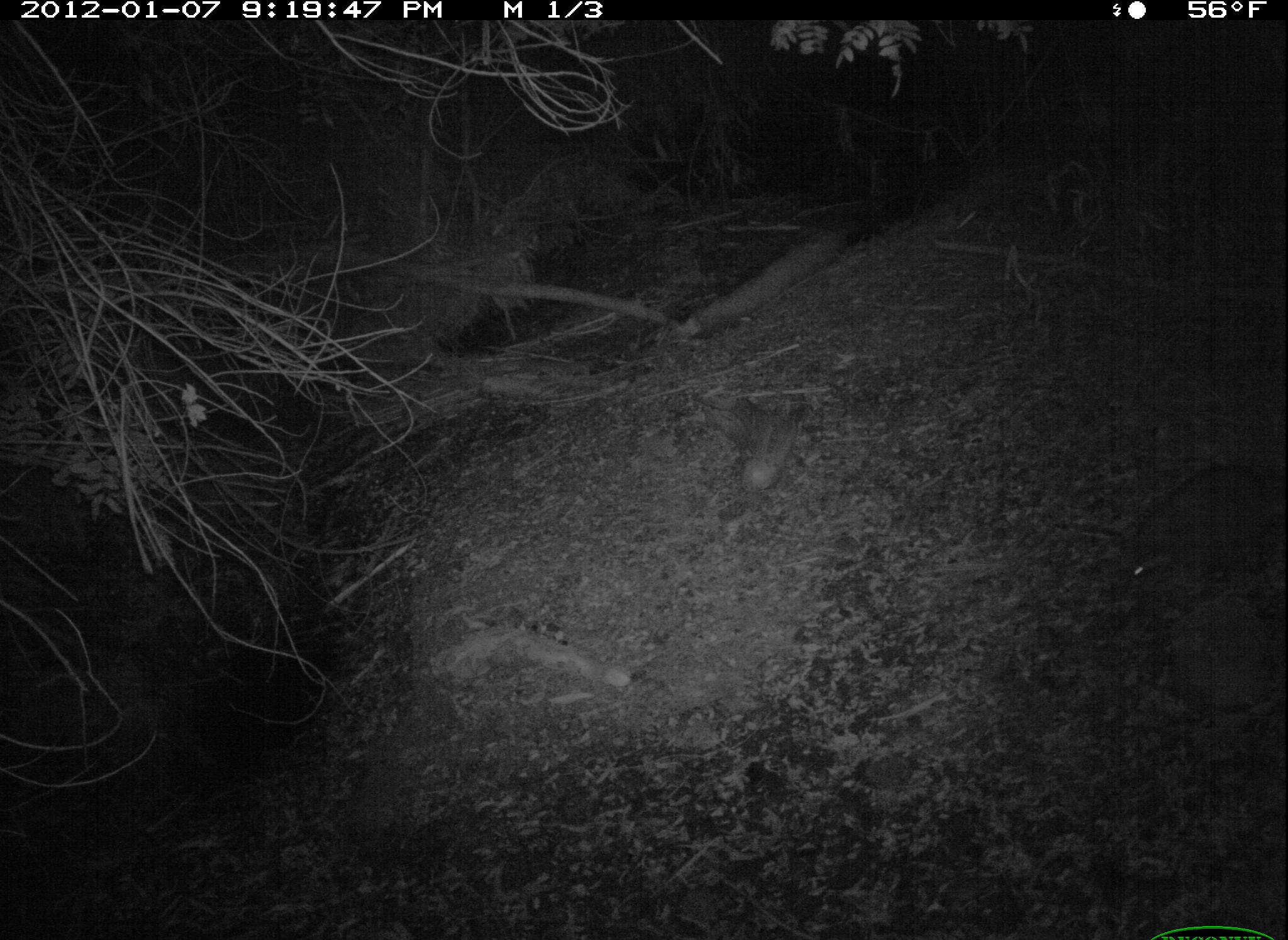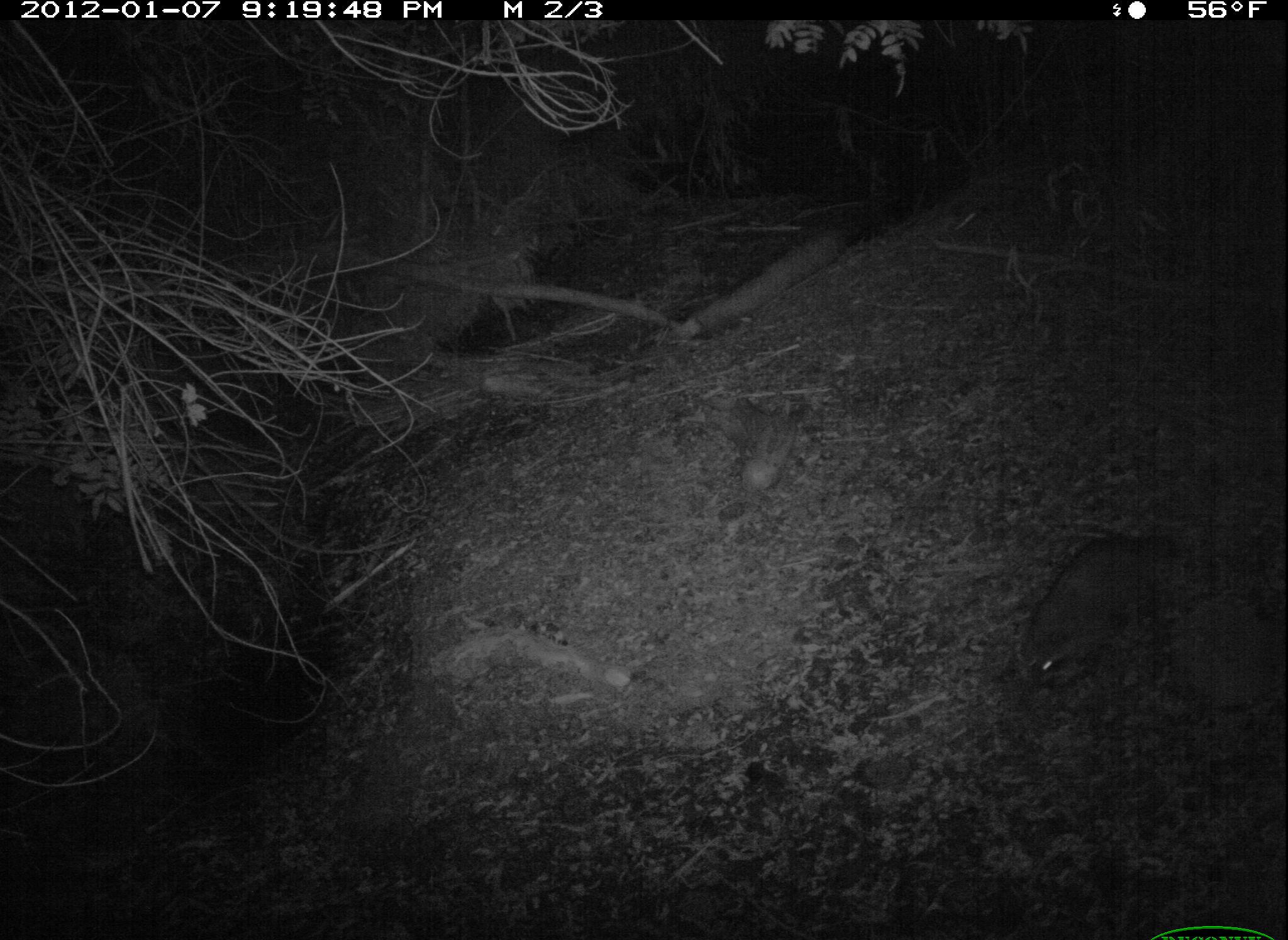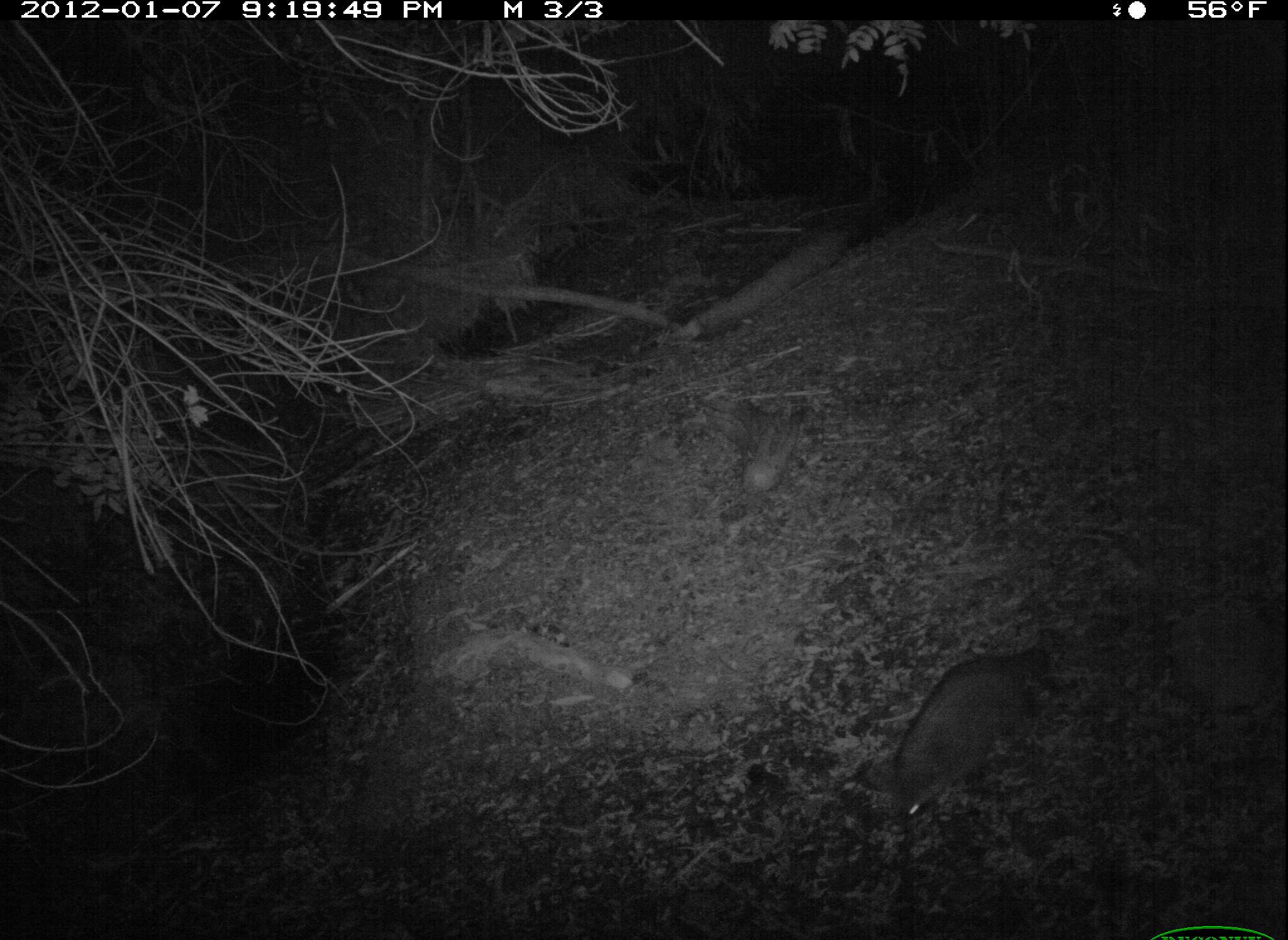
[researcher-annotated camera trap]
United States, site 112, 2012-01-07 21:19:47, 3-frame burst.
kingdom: Animalia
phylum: Chordata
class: Mammalia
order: Carnivora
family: Procyonidae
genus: Procyon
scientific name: Procyon lotor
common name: raccoon